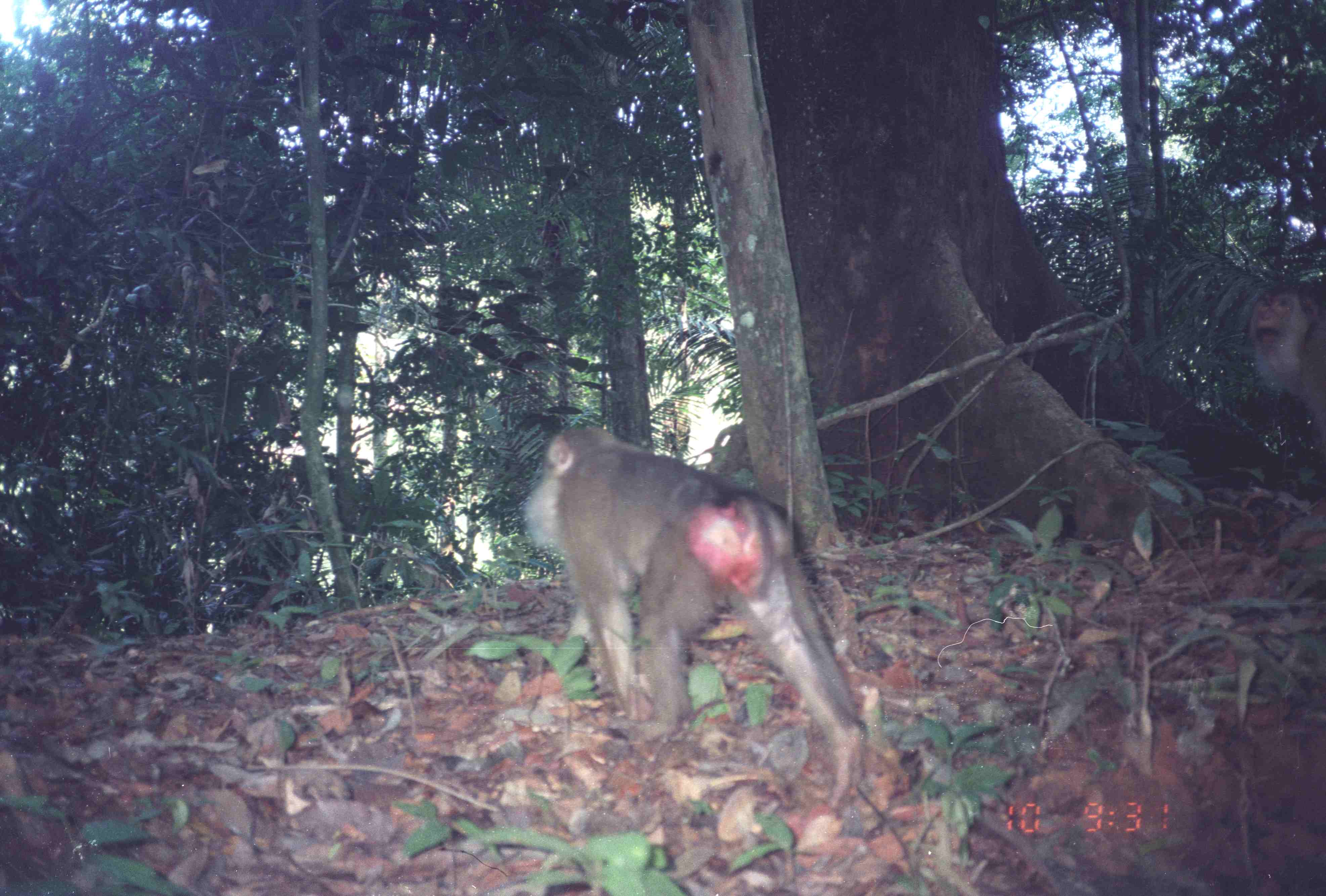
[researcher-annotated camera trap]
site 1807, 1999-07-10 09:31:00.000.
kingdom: Animalia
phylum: Chordata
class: Mammalia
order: Primates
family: Cercopithecidae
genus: Macaca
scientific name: Macaca nemestrina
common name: southern pig-tailed macaque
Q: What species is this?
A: Macaca nemestrina (southern pig-tailed macaque).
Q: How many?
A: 2.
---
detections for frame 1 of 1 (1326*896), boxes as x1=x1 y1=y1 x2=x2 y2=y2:
macaca nemestrina: x1=519 y1=421 x2=870 y2=810; x1=1242 y1=281 x2=1326 y2=470